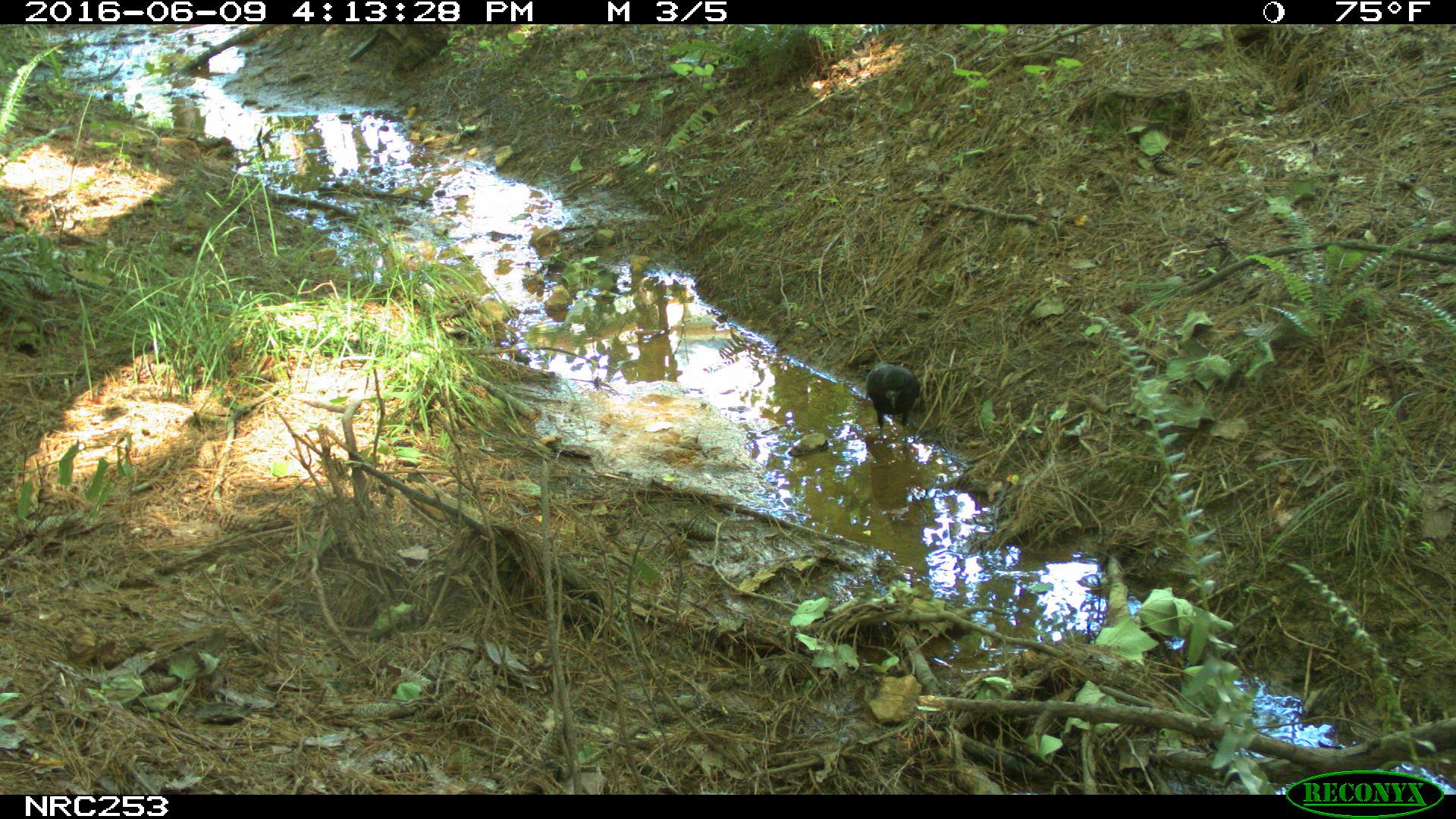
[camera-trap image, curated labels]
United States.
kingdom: Animalia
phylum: Chordata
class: Aves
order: Passeriformes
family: Corvidae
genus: Corvus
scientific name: Corvus brachyrhynchos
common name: american crow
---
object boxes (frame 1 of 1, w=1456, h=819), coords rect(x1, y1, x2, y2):
American Crow: rect(855, 353, 928, 437)